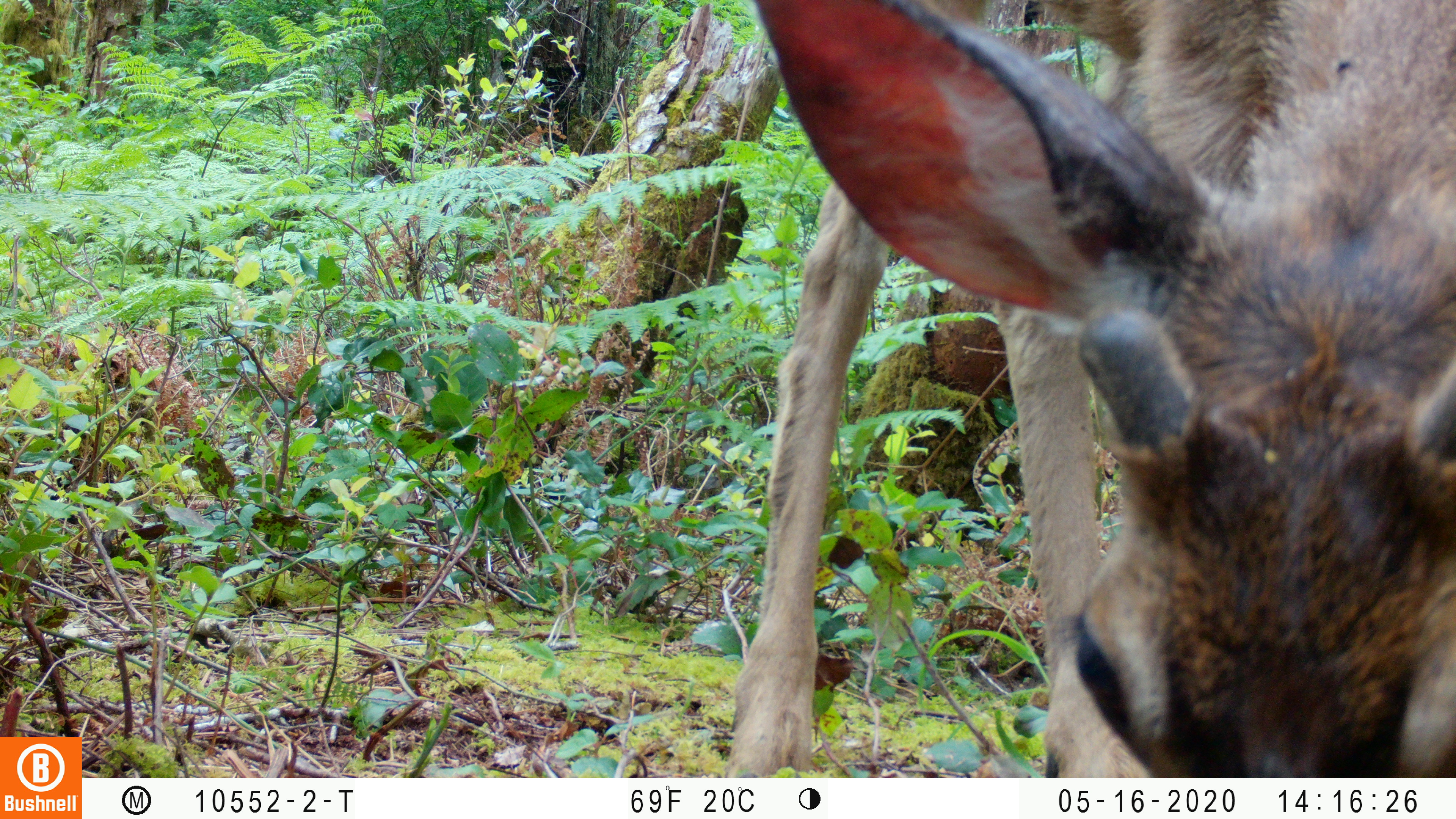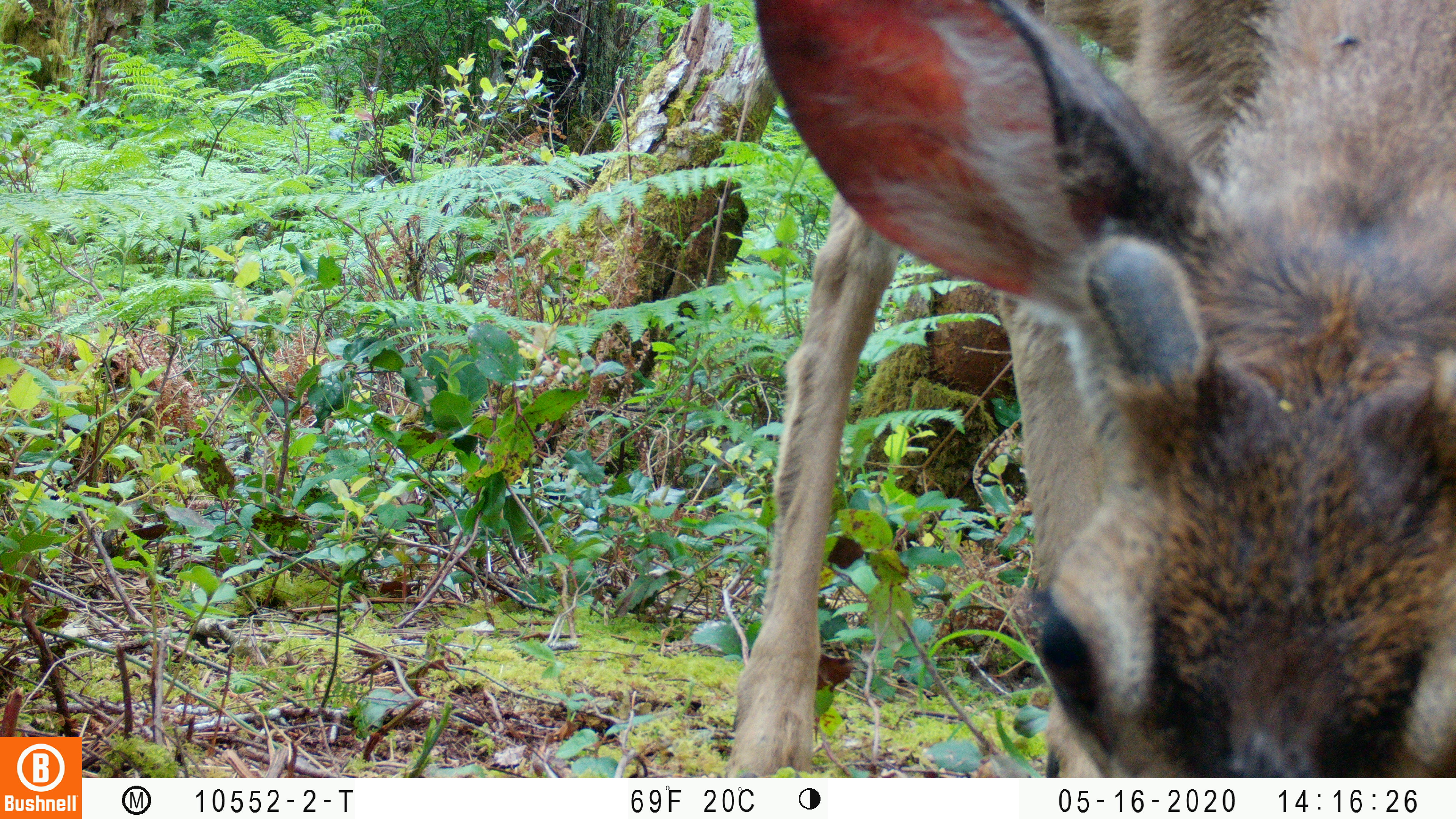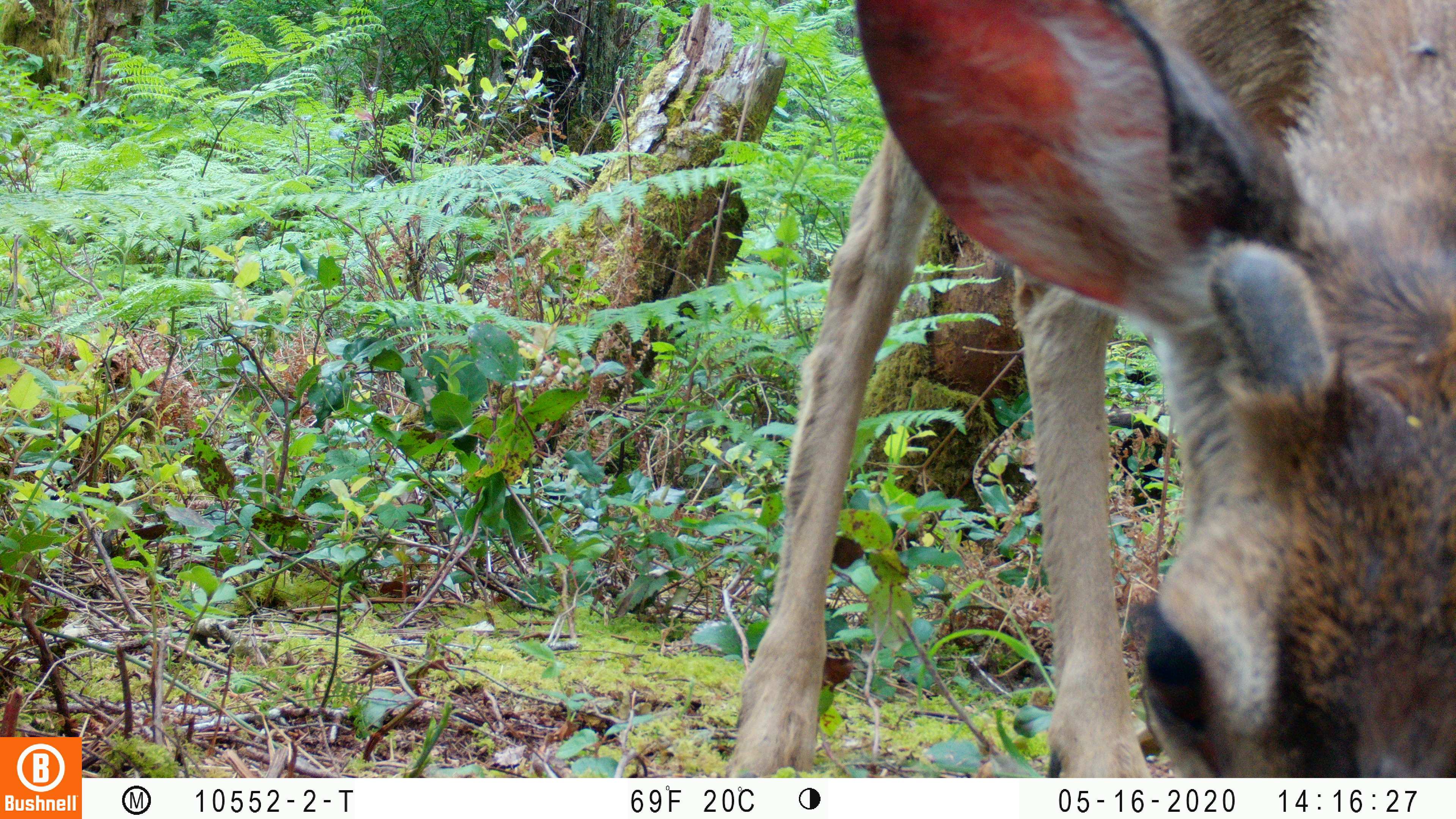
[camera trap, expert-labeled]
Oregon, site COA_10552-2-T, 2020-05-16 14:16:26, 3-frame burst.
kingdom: Animalia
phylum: Chordata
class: Mammalia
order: Artiodactyla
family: Cervidae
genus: Odocoileus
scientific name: Odocoileus hemionus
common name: black-tailed deer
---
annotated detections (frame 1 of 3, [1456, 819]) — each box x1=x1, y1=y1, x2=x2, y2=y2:
black-tailed deer: x1=719, y1=0, x2=1447, y2=765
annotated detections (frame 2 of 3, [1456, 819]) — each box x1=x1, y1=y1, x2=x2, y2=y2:
black-tailed deer: x1=715, y1=0, x2=1455, y2=770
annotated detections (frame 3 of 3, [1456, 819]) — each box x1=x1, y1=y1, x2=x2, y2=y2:
black-tailed deer: x1=715, y1=1, x2=1453, y2=771